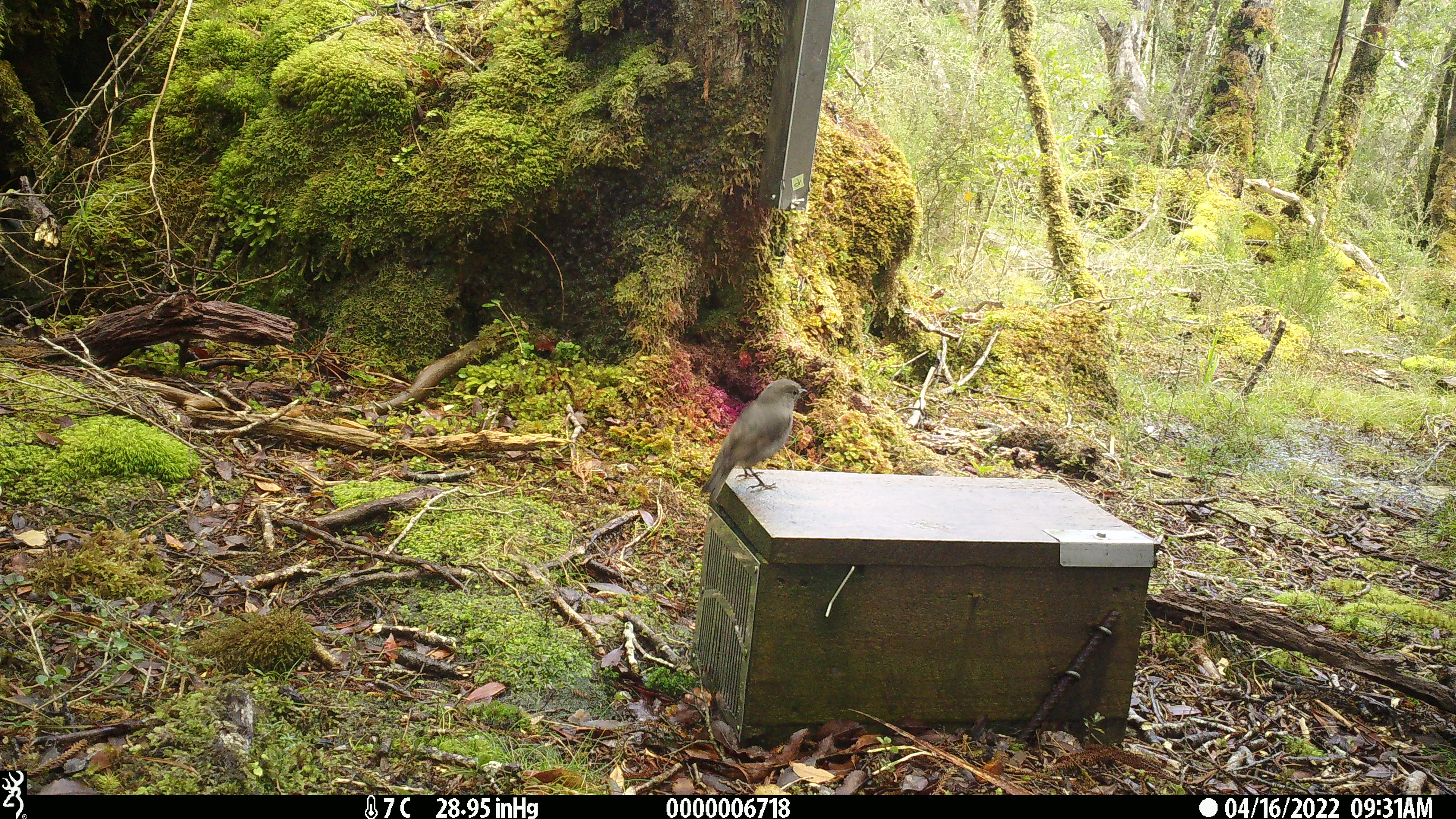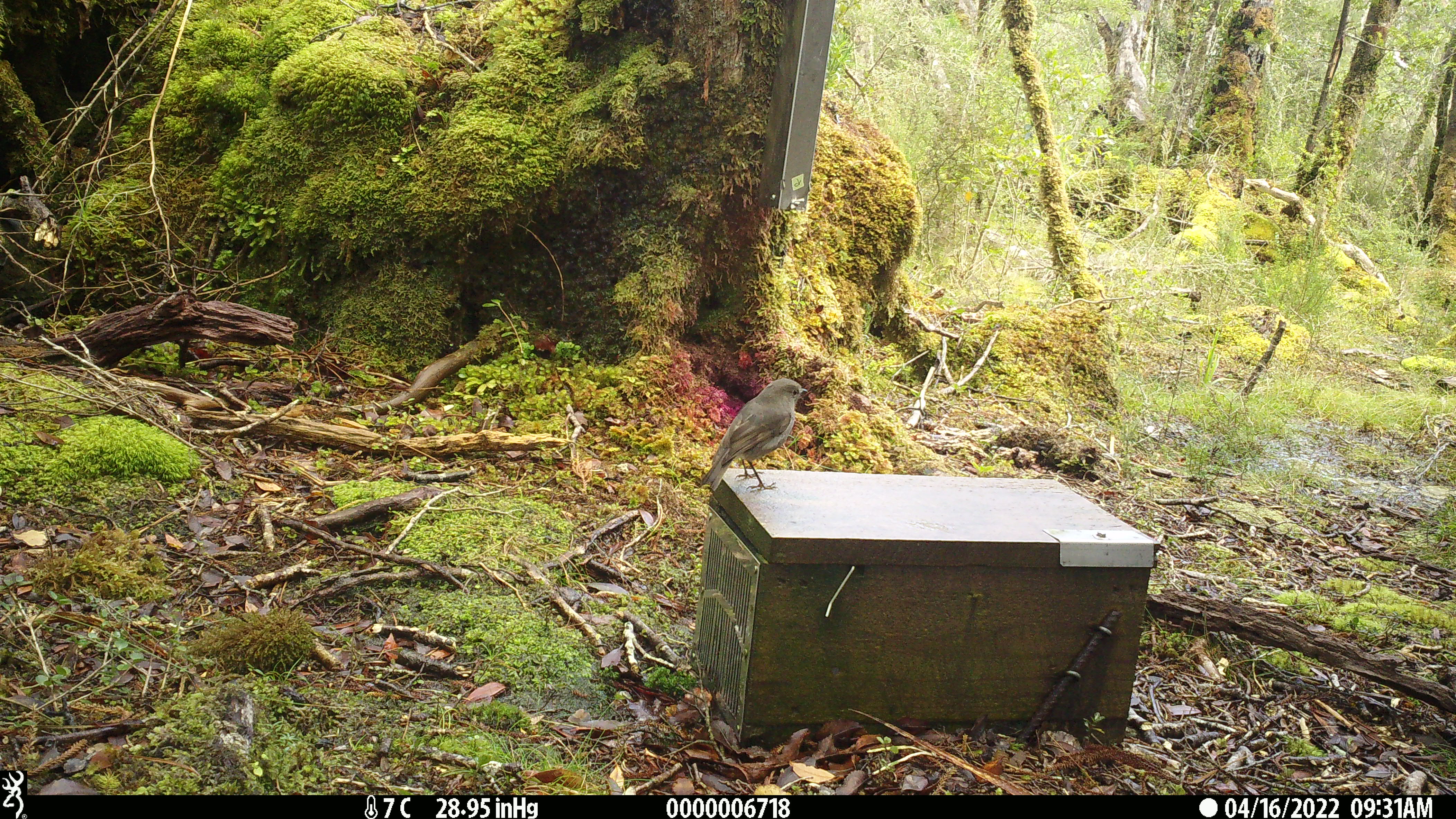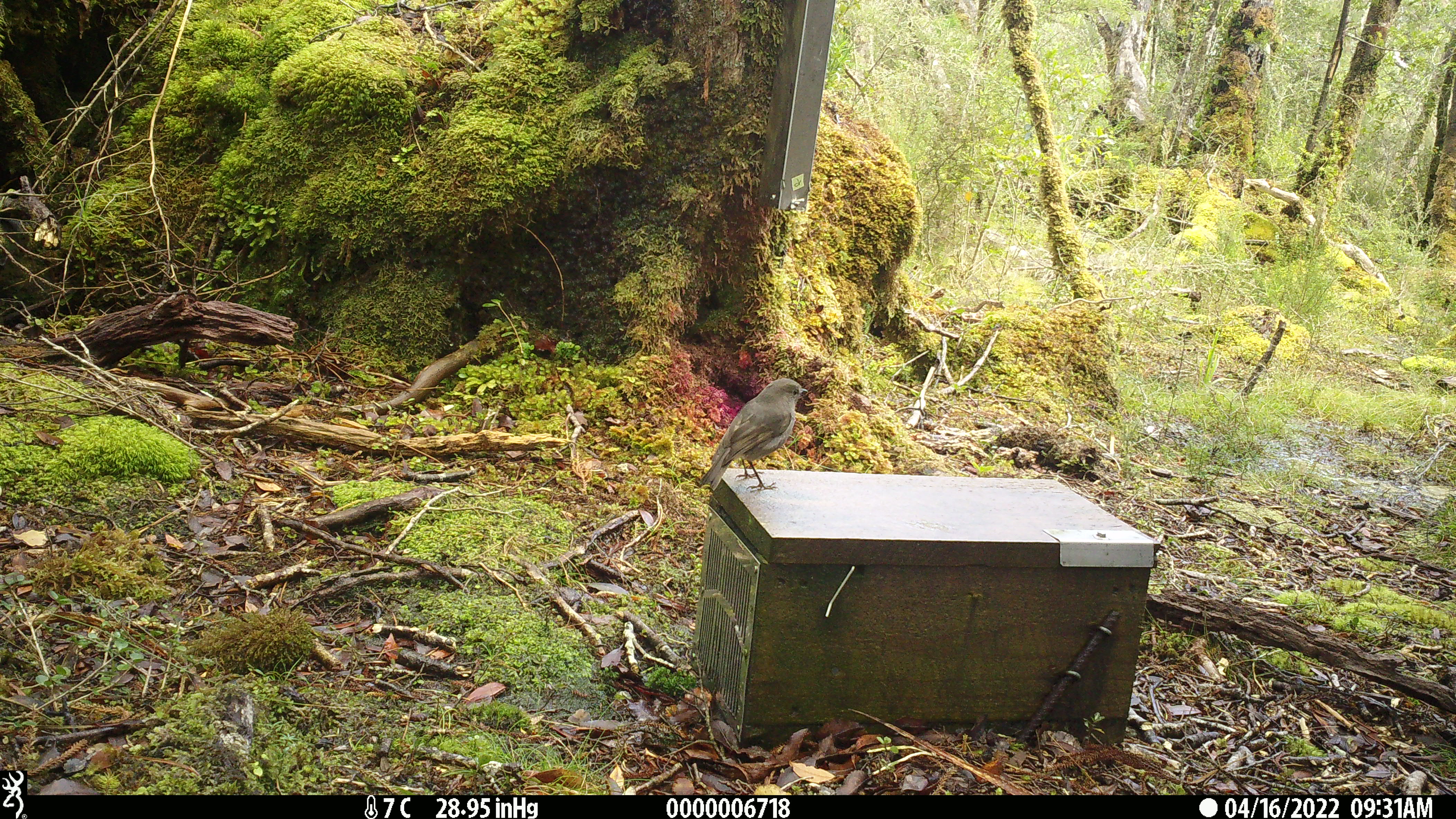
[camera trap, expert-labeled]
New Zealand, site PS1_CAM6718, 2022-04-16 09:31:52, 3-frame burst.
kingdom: Animalia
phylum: Chordata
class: Aves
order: Passeriformes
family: Petroicidae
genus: Petroica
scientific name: Petroica australis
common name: new zealand robin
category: robin